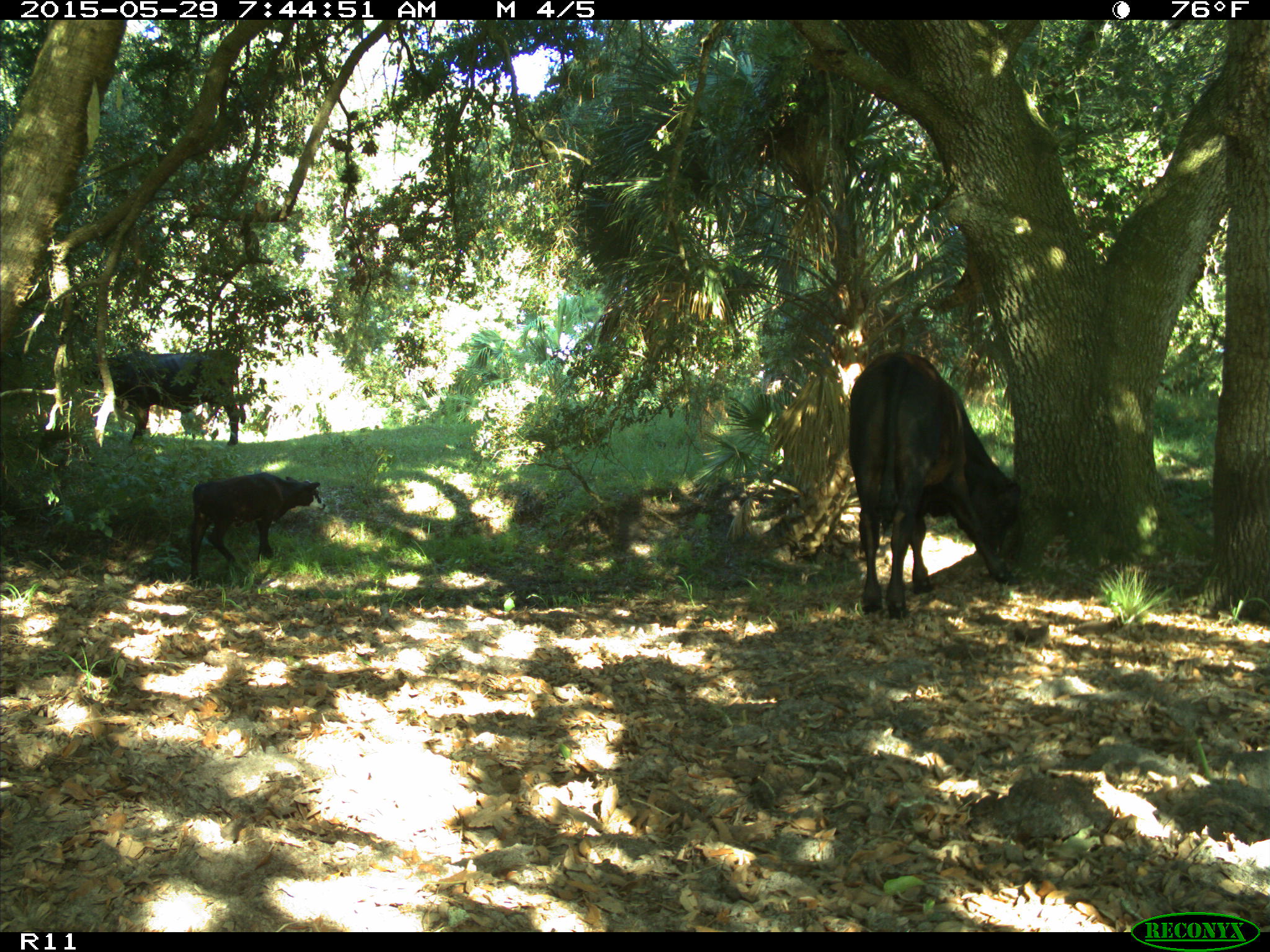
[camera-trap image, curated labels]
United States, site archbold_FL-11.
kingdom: Animalia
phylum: Chordata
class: Mammalia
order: Artiodactyla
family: Bovidae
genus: Bos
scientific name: Bos taurus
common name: domestic cow